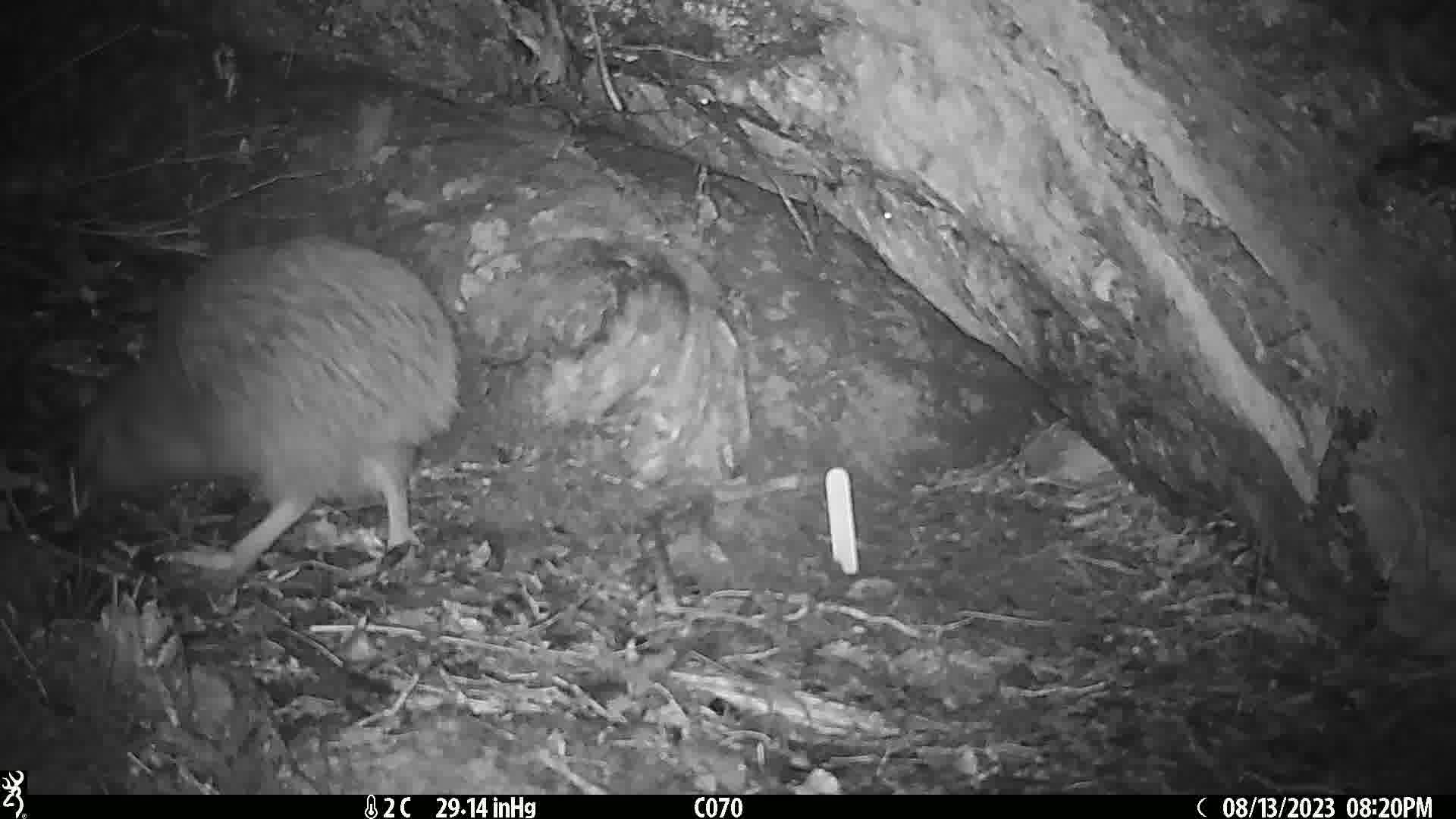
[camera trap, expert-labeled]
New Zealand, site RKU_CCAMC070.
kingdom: Animalia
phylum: Chordata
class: Aves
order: Apterygiformes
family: Apterygidae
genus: Apteryx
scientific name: Apteryx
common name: kiwi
Kiwi (Apteryx).